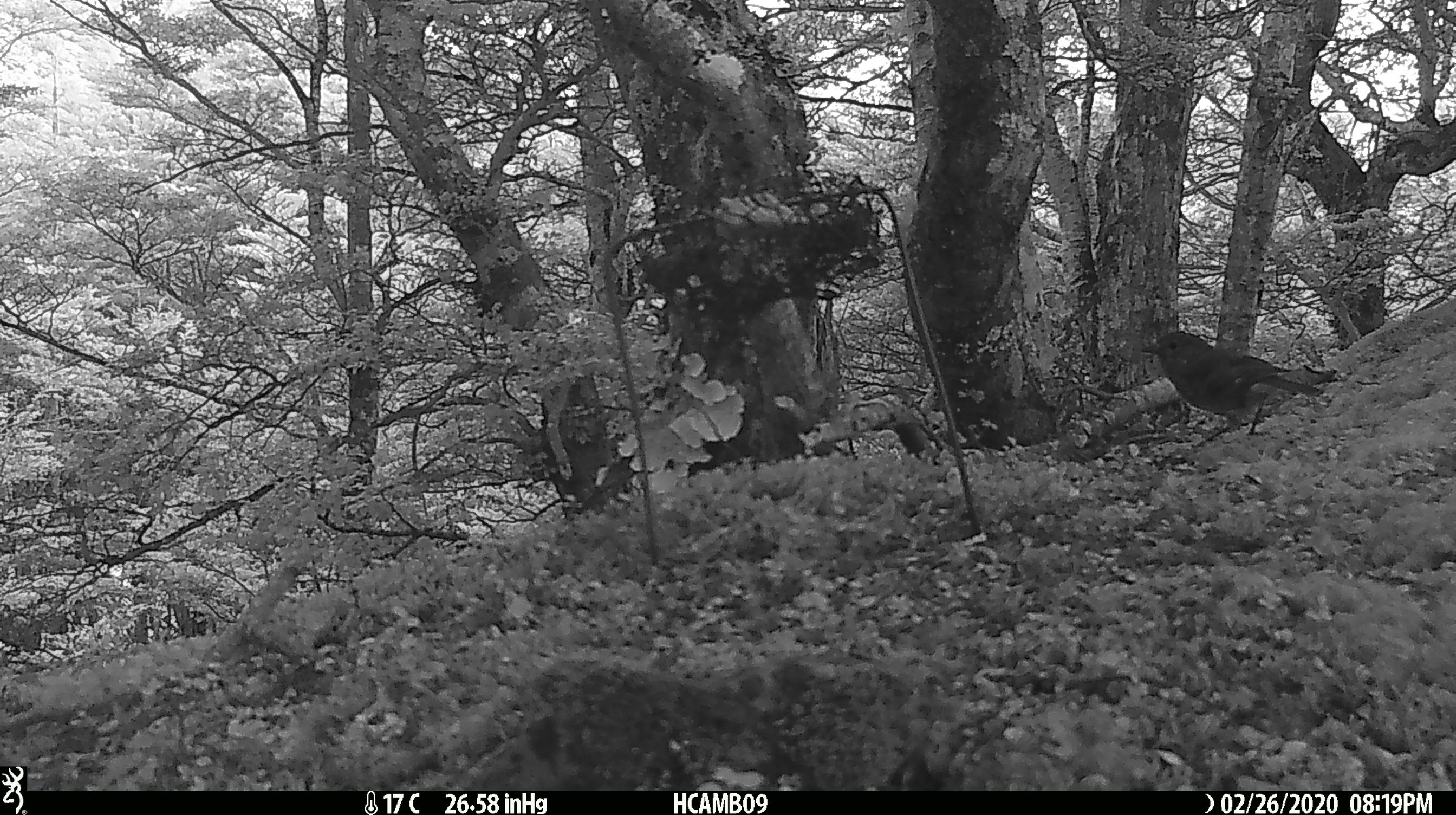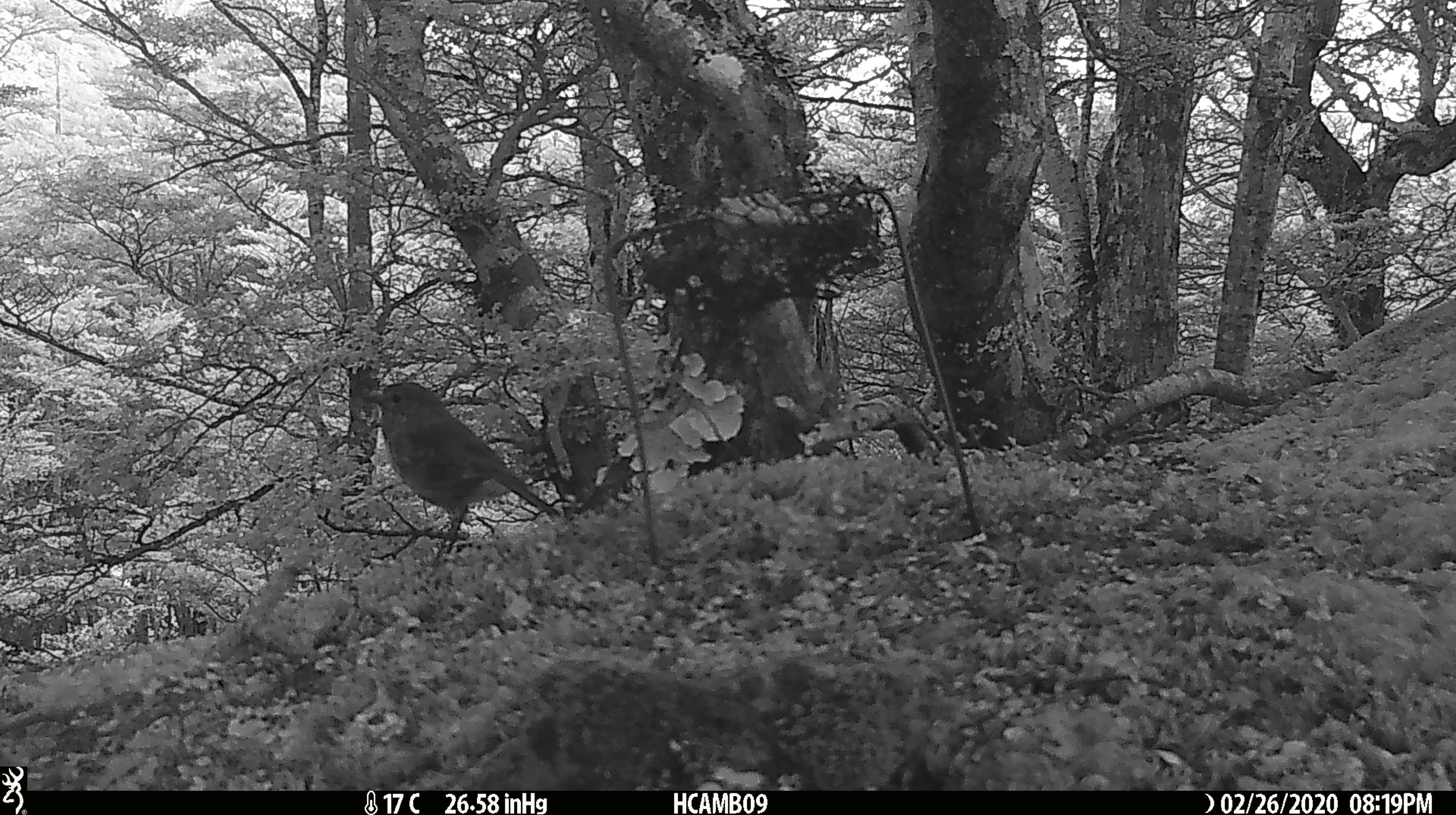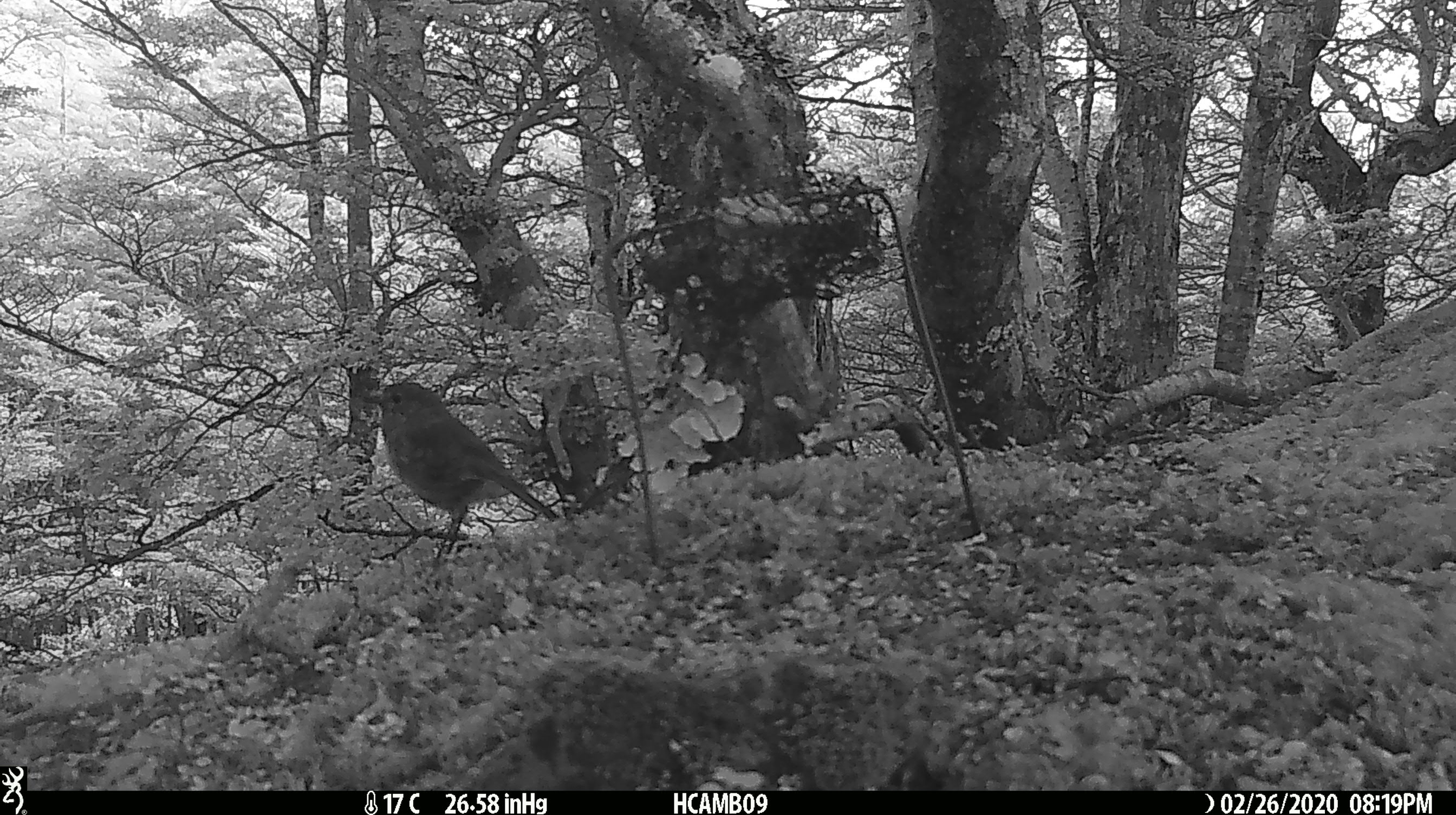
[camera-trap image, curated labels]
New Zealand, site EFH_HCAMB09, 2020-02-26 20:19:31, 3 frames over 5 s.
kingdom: Animalia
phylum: Chordata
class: Aves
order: Passeriformes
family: Petroicidae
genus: Petroica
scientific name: Petroica australis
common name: new zealand robin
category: robin